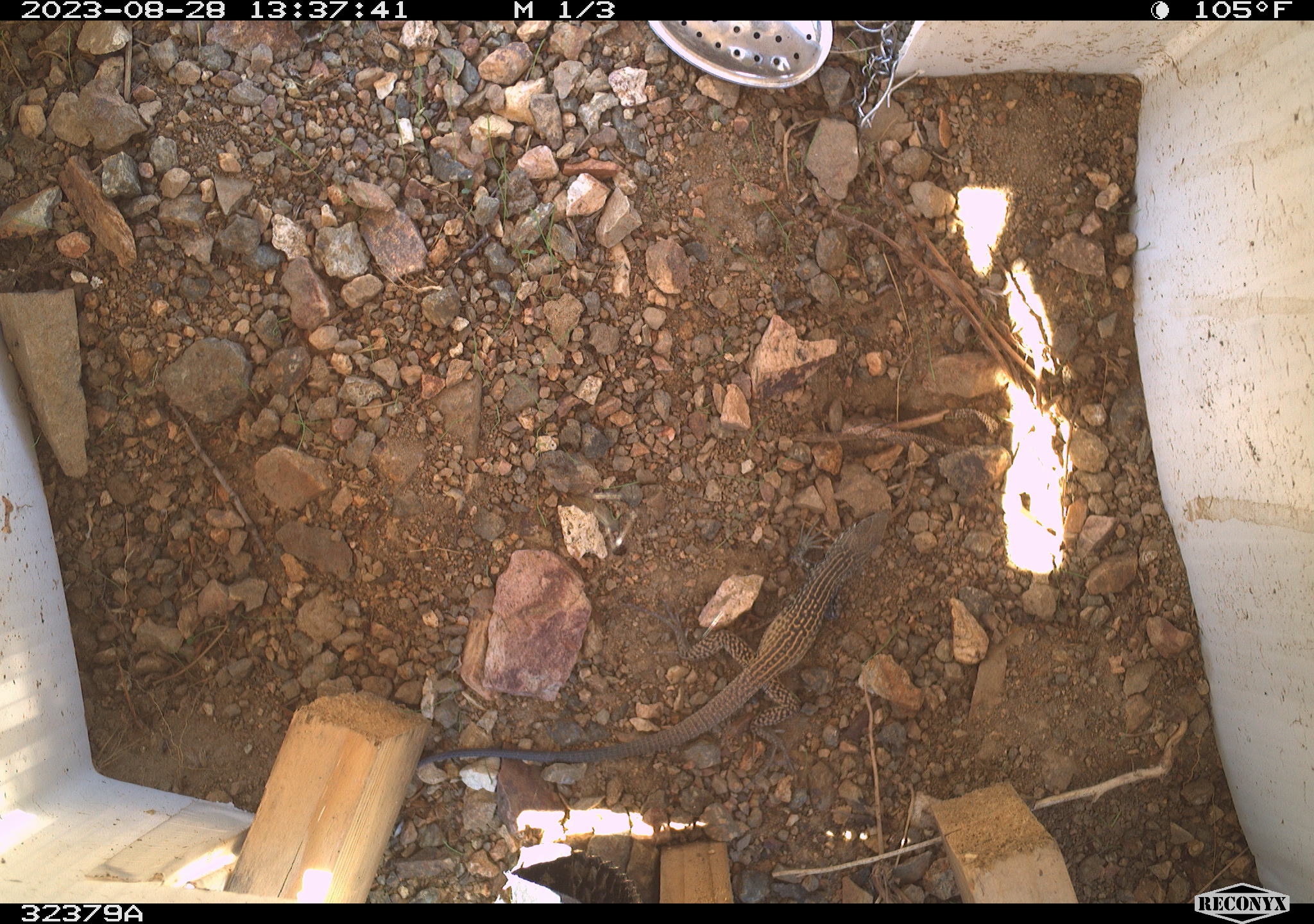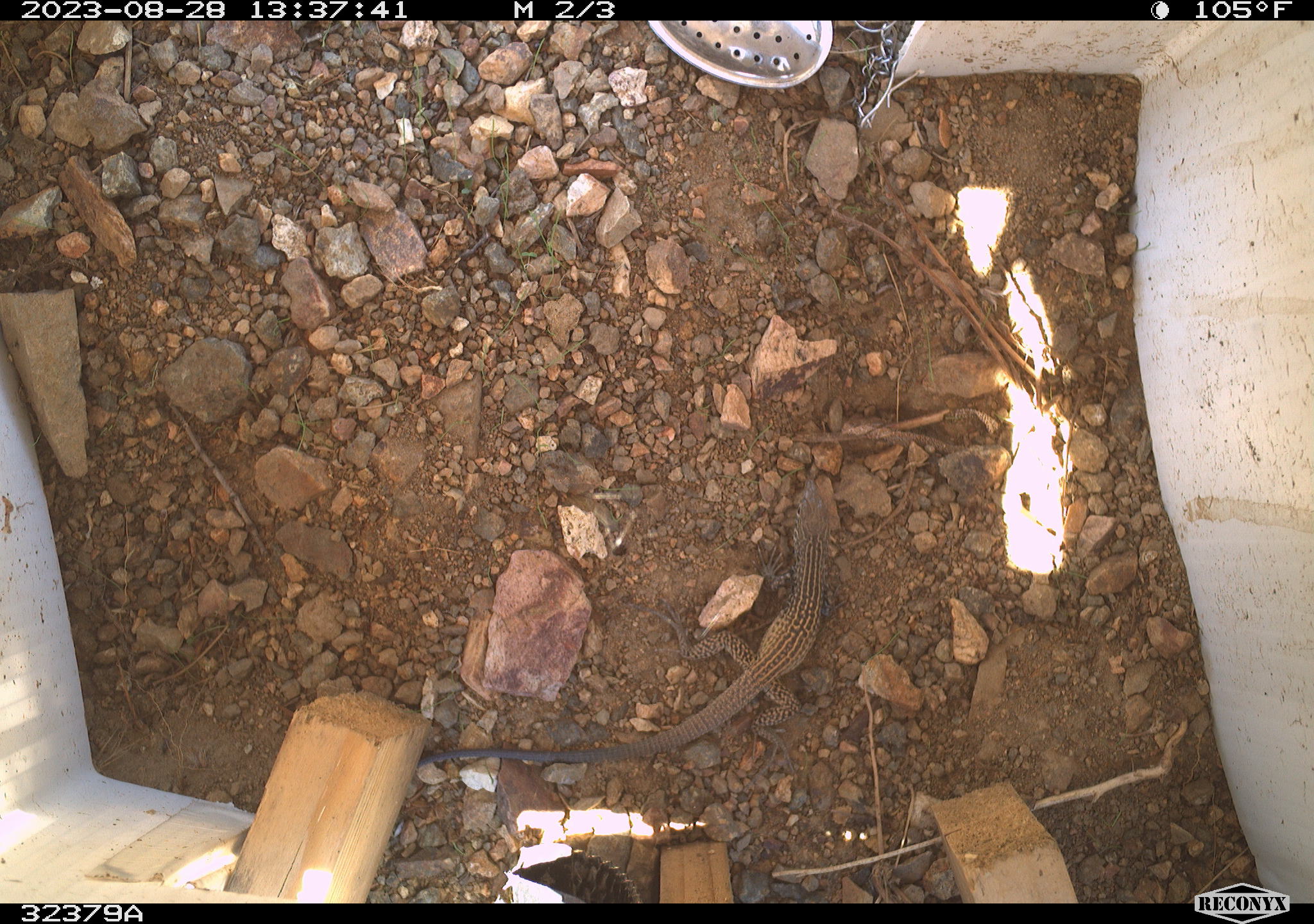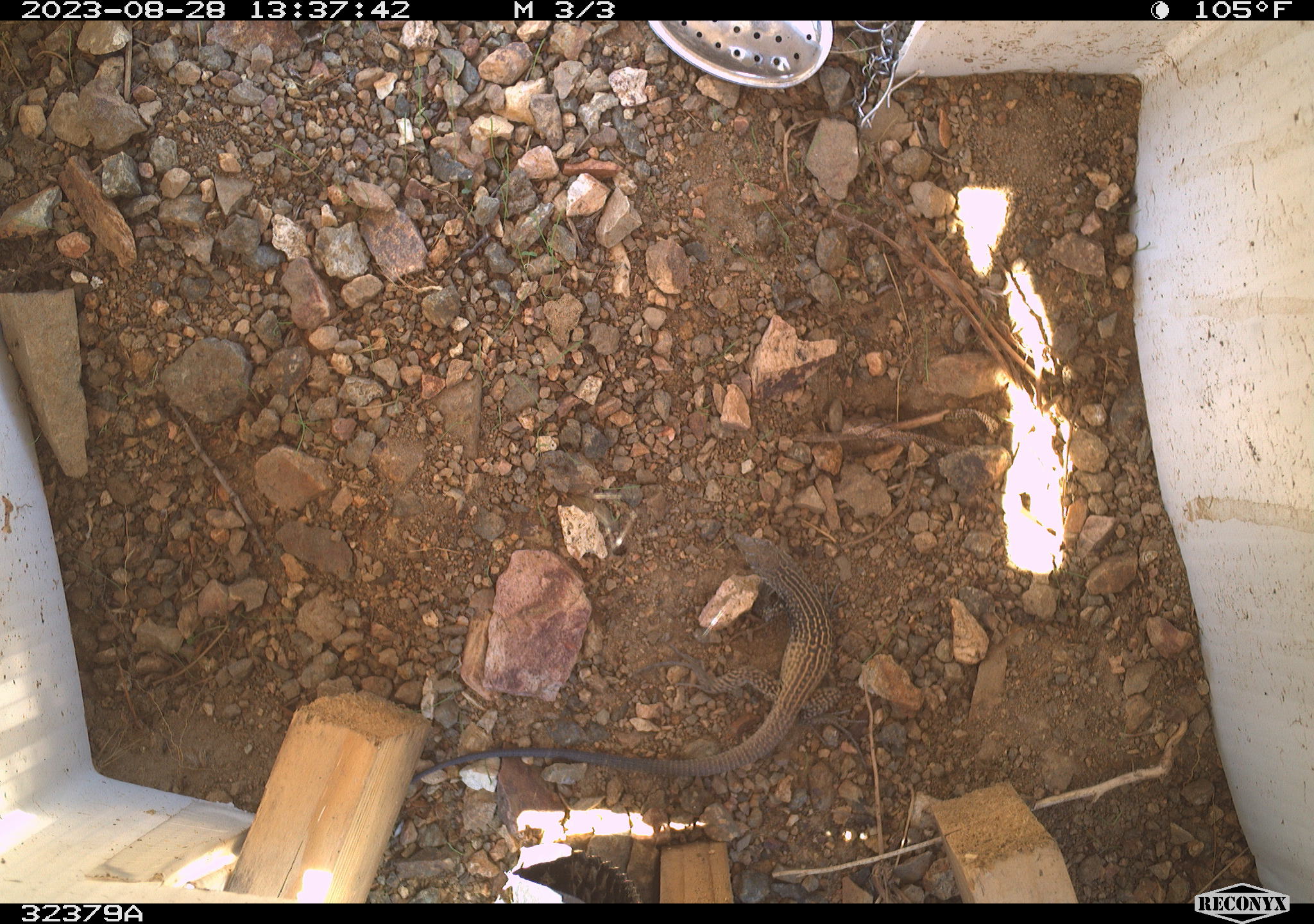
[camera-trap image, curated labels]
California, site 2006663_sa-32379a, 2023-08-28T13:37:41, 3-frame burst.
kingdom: Animalia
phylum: Chordata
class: Reptilia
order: Squamata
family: Teiidae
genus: Aspidoscelis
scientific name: Aspidoscelis tigris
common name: western whiptail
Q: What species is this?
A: Western whiptail (Aspidoscelis tigris).